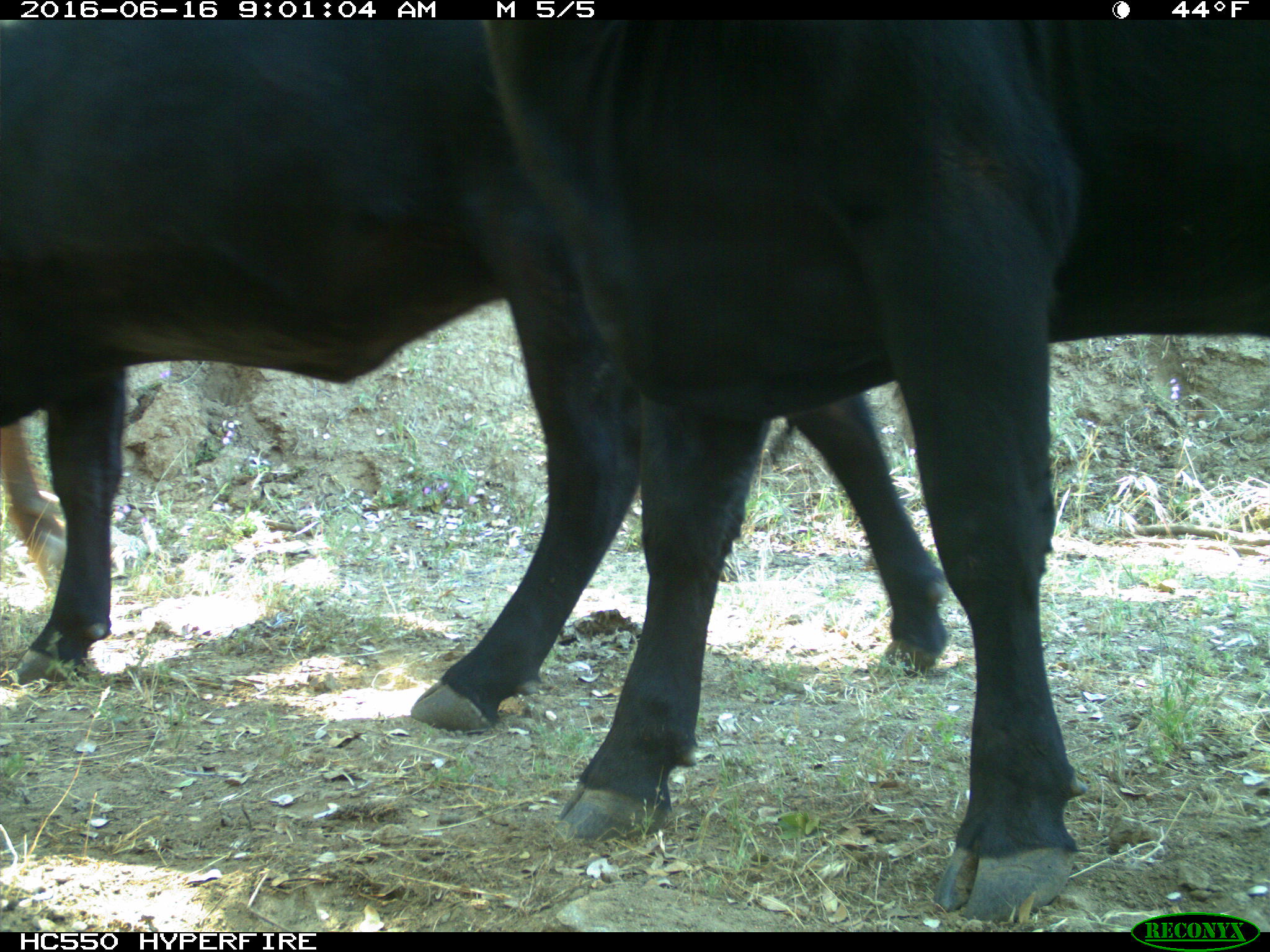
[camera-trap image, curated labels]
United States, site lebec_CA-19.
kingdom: Animalia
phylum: Chordata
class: Mammalia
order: Artiodactyla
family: Bovidae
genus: Bos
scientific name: Bos taurus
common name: domestic cow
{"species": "Bos taurus (domestic cow)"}